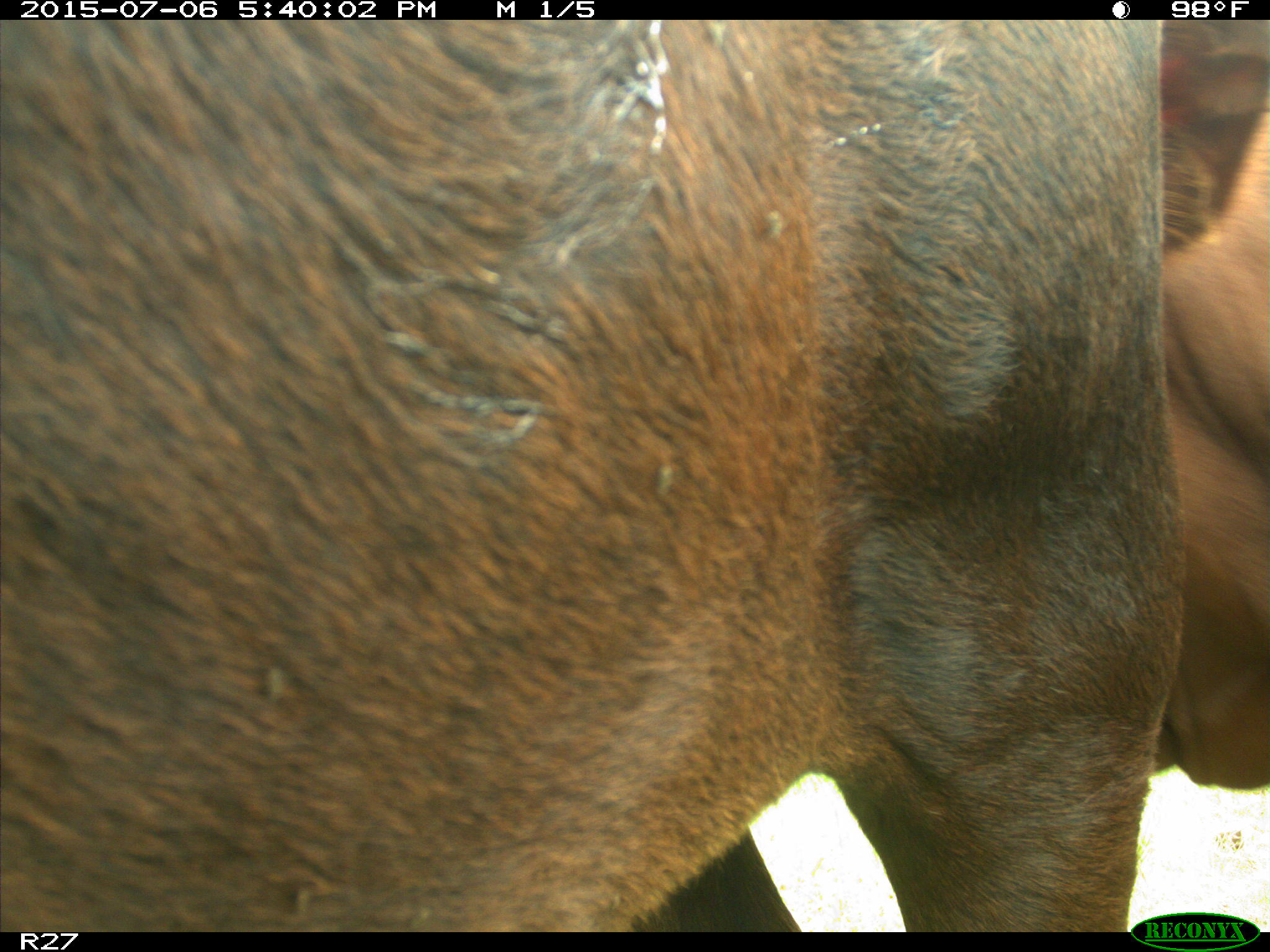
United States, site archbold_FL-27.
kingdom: Animalia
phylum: Chordata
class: Mammalia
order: Artiodactyla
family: Bovidae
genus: Bos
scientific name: Bos taurus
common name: domestic cow